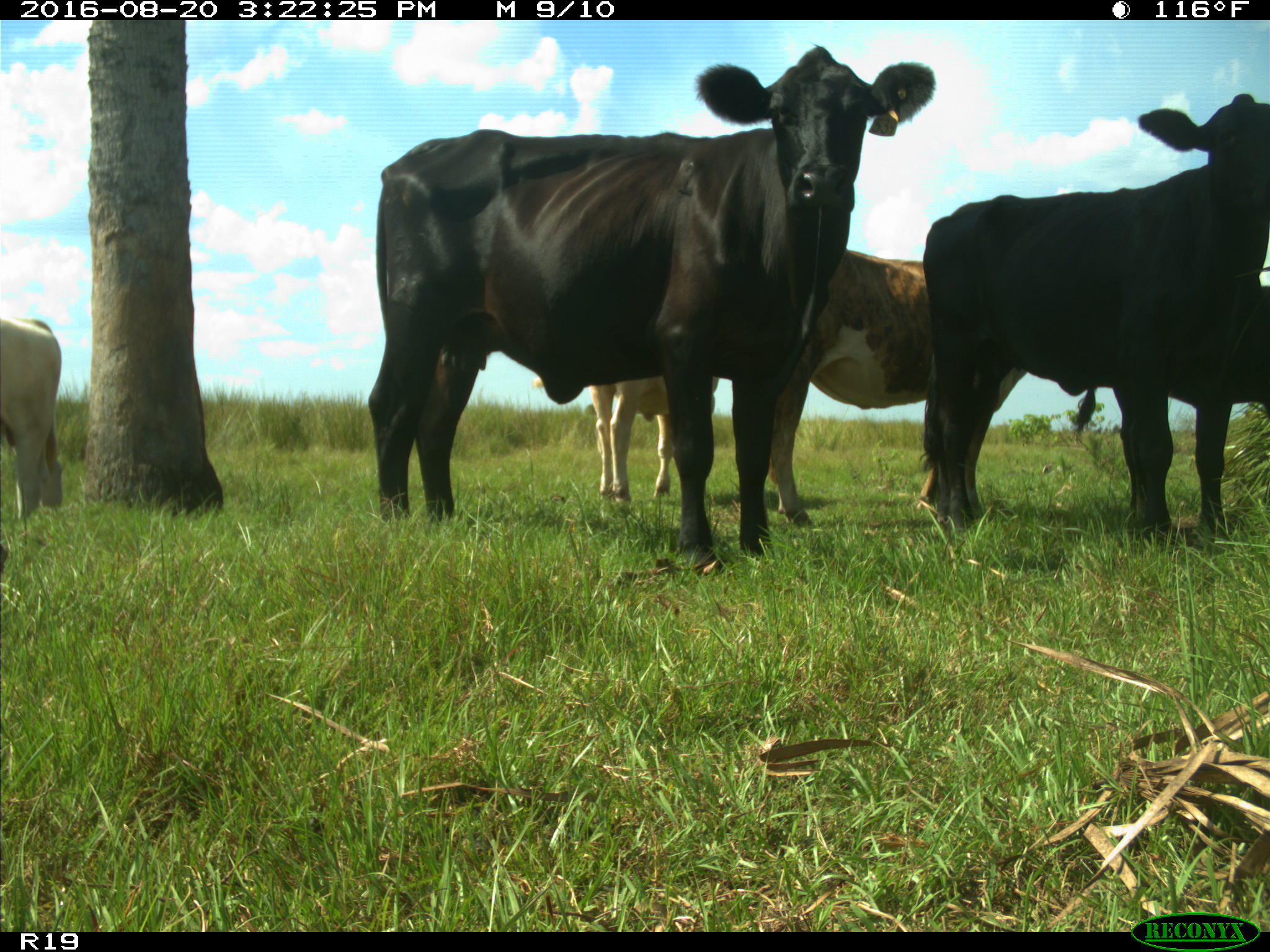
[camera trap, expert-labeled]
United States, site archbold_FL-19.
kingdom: Animalia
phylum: Chordata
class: Mammalia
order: Artiodactyla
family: Bovidae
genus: Bos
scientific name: Bos taurus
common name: domestic cow